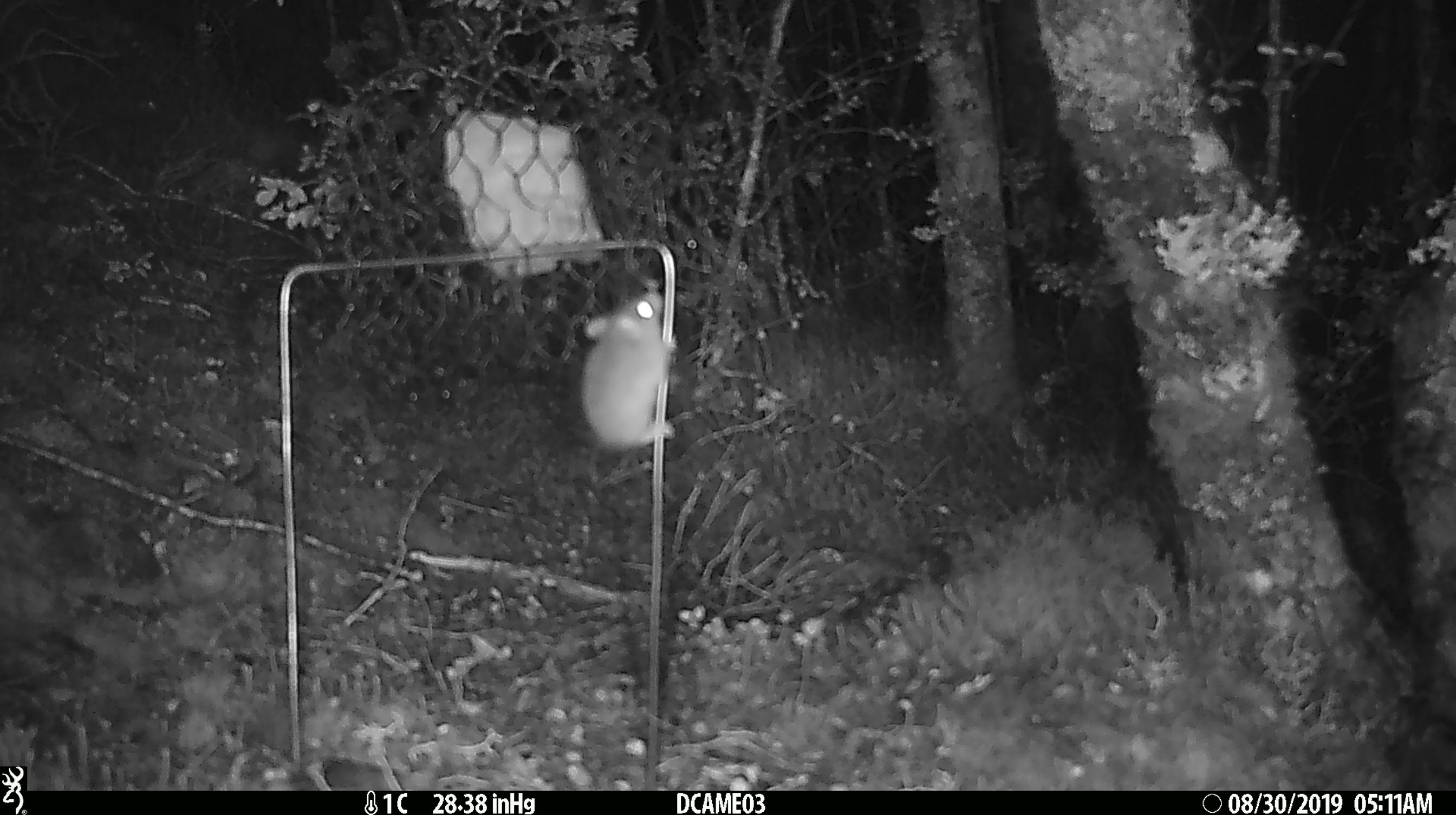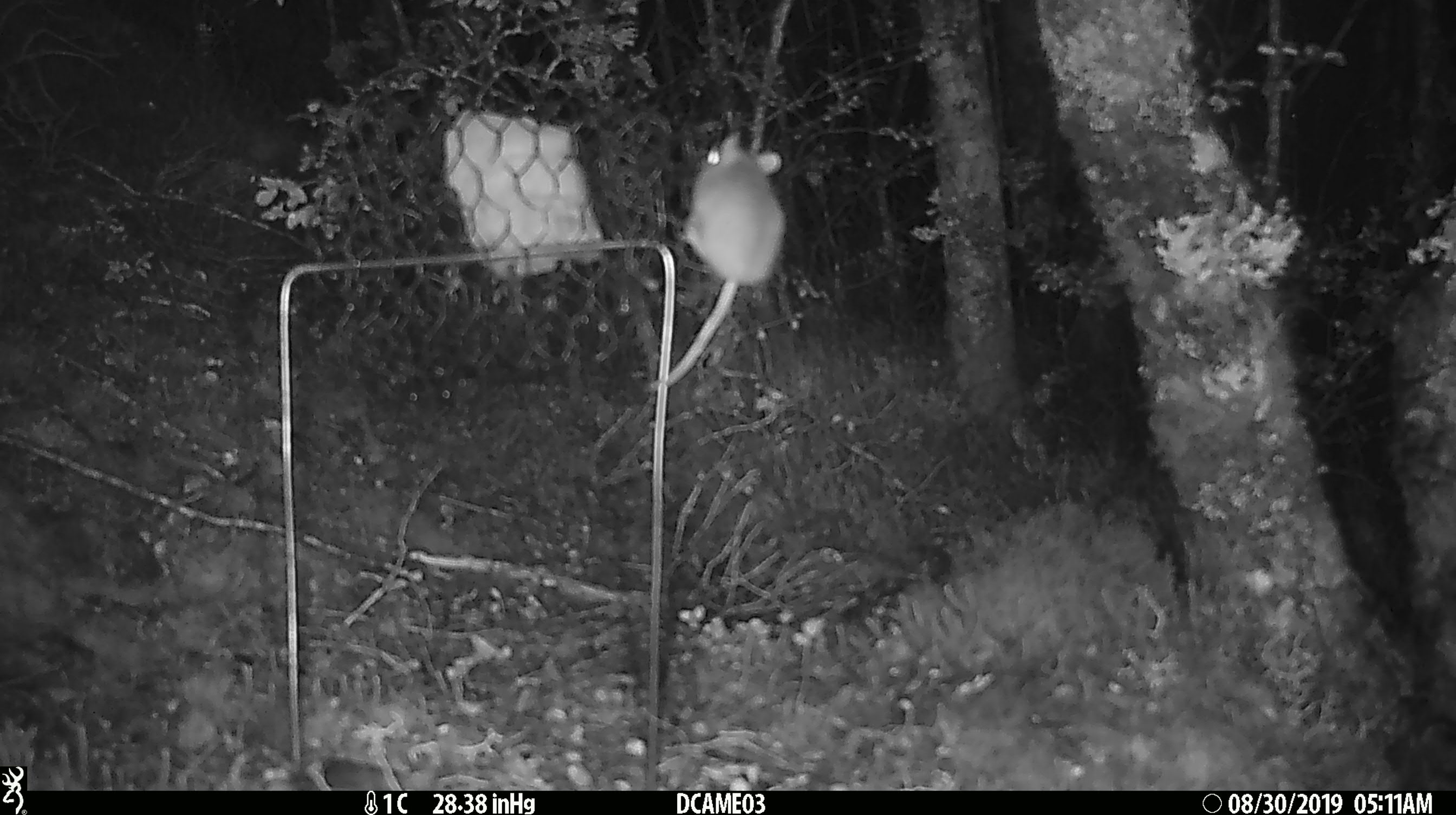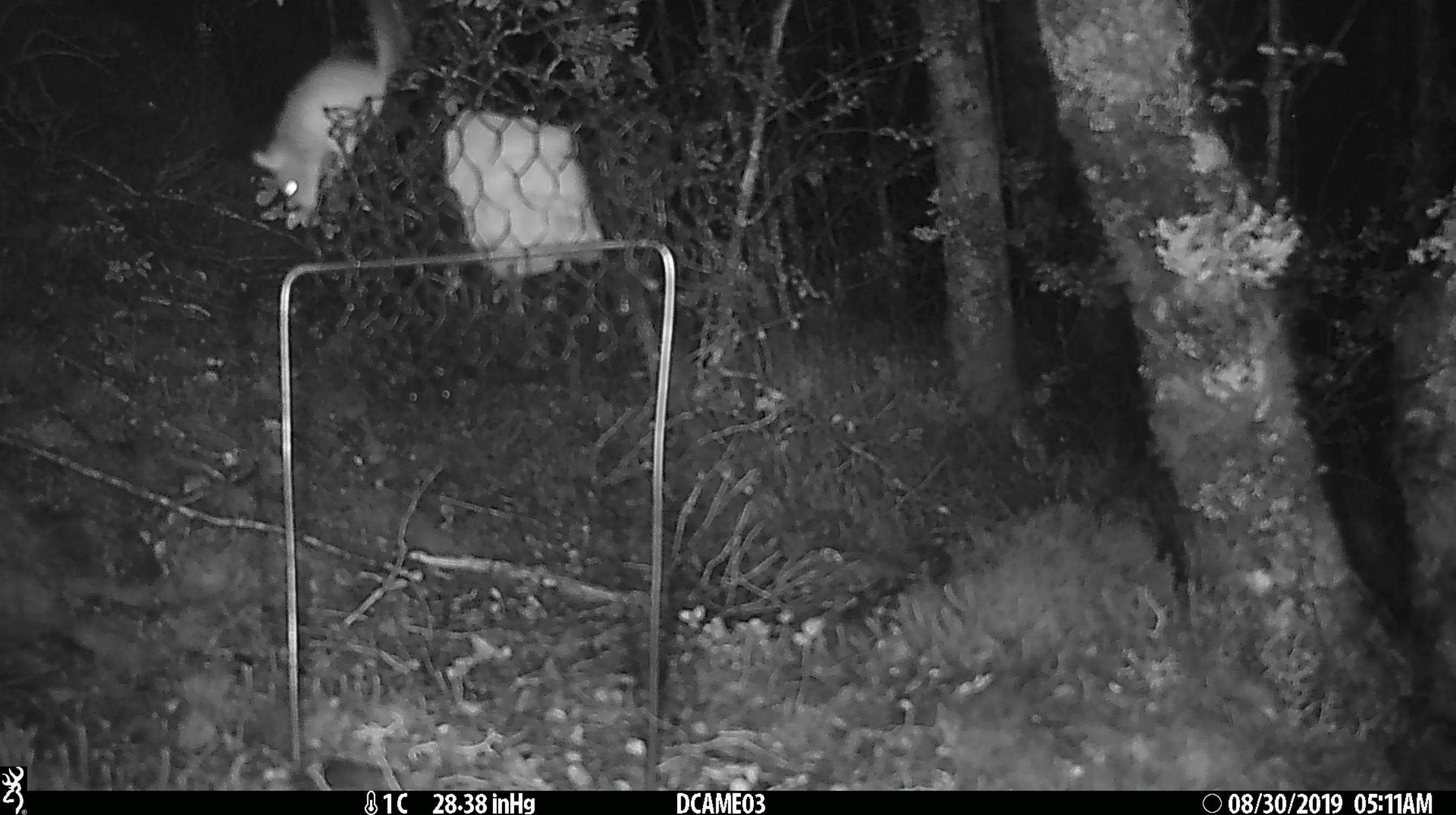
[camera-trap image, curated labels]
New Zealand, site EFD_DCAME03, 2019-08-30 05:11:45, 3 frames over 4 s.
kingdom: Animalia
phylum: Chordata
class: Mammalia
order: Rodentia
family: Muridae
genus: Mus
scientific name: Mus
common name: mouse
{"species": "mouse (Mus)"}